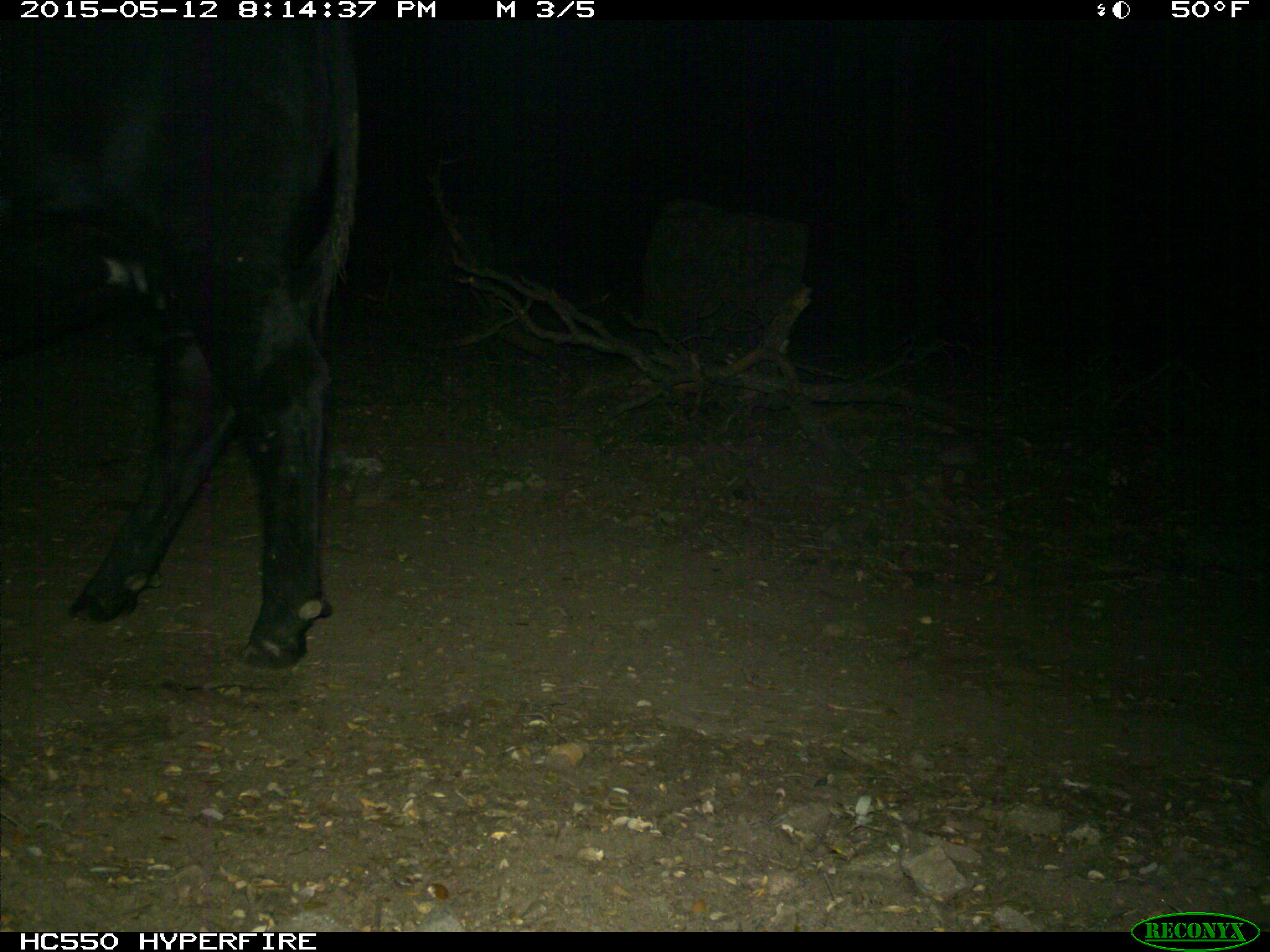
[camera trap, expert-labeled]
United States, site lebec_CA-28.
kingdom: Animalia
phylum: Chordata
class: Mammalia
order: Artiodactyla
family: Bovidae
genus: Bos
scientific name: Bos taurus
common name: domestic cow